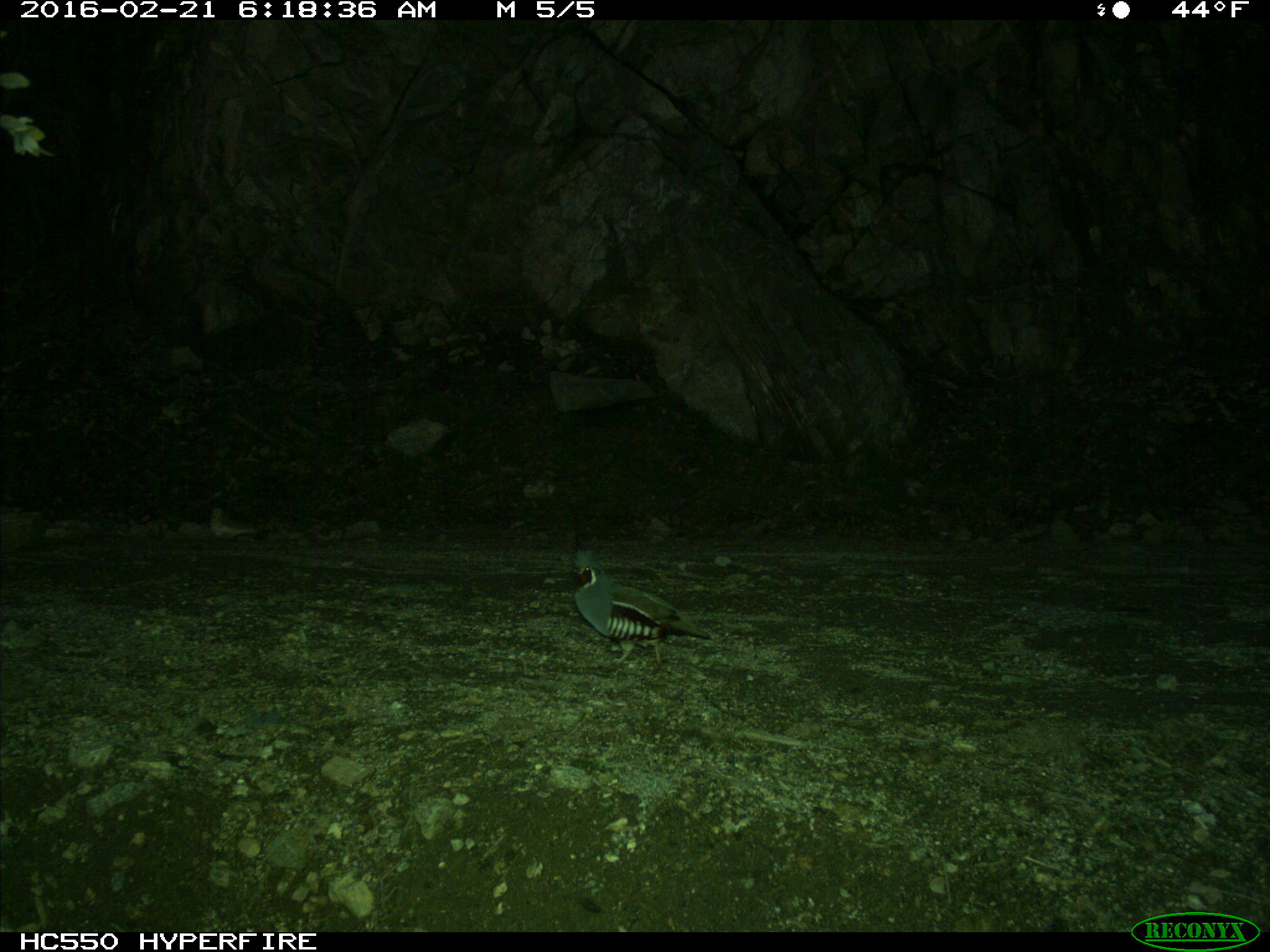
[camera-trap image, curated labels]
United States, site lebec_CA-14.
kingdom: Animalia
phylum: Chordata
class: Aves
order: Galliformes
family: Odontophoridae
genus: Callipepla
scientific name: Callipepla californica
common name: california quail